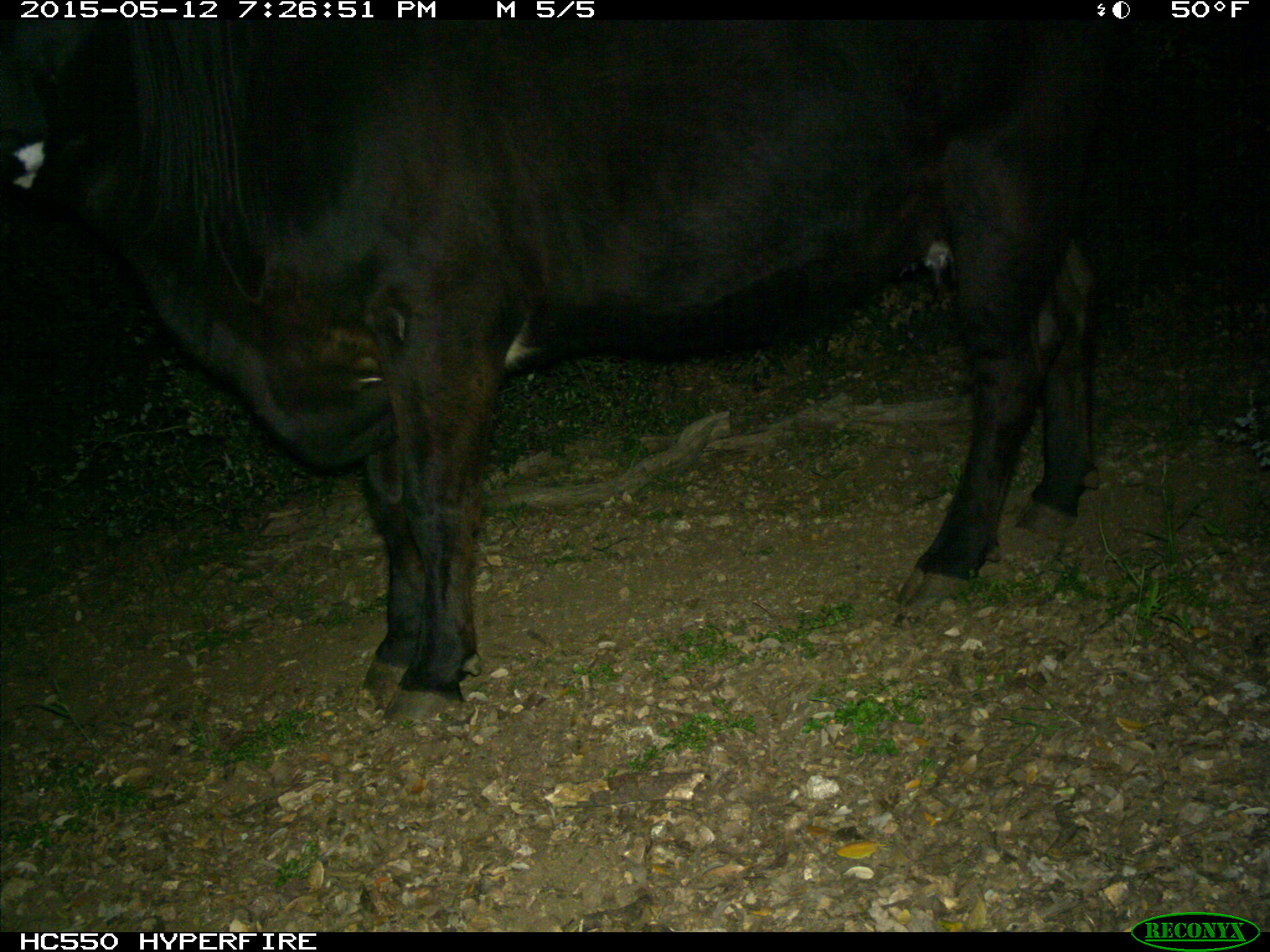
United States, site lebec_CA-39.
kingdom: Animalia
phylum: Chordata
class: Mammalia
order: Artiodactyla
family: Bovidae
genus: Bos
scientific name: Bos taurus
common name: domestic cow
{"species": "Bos taurus (domestic cow)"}